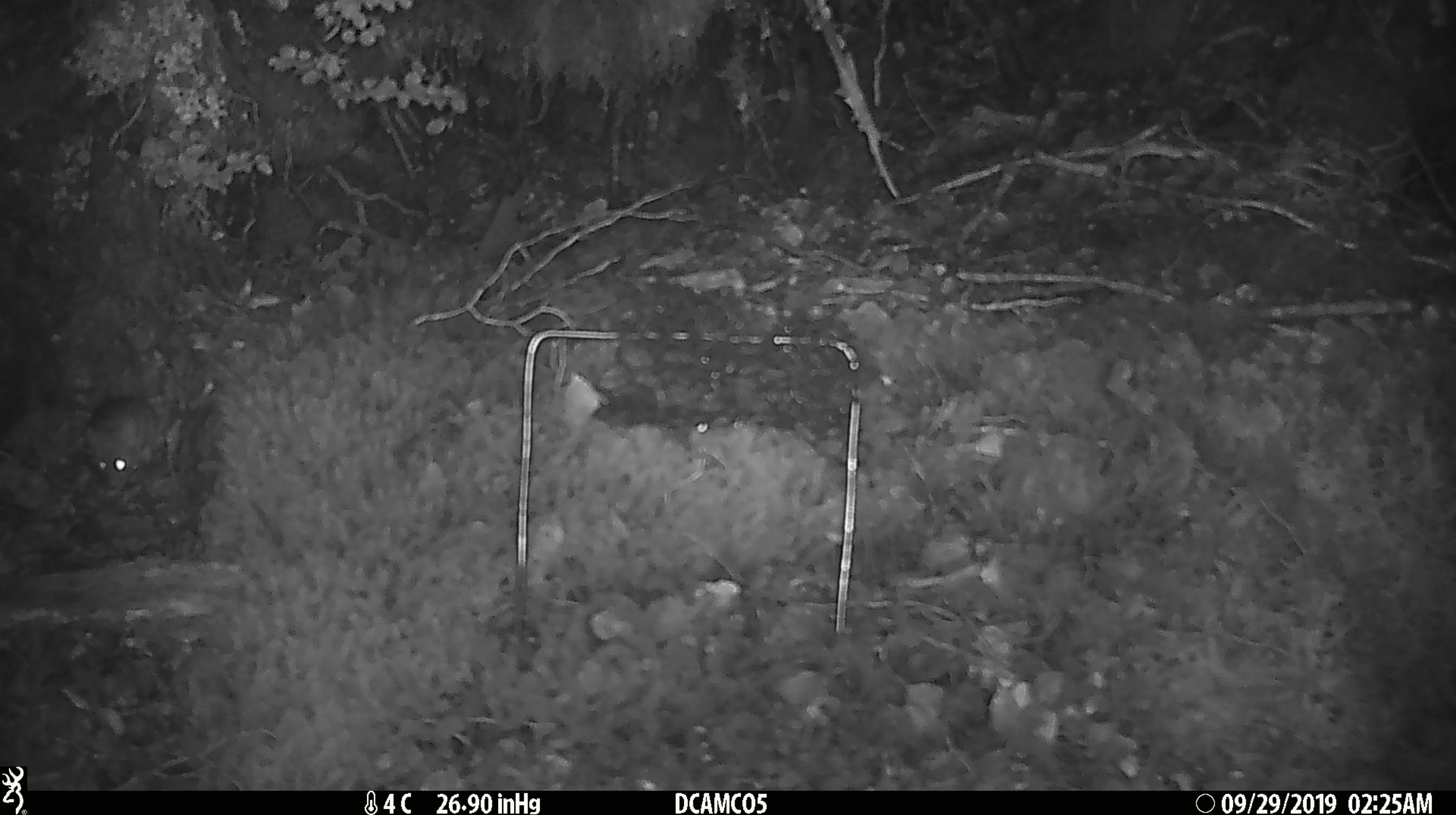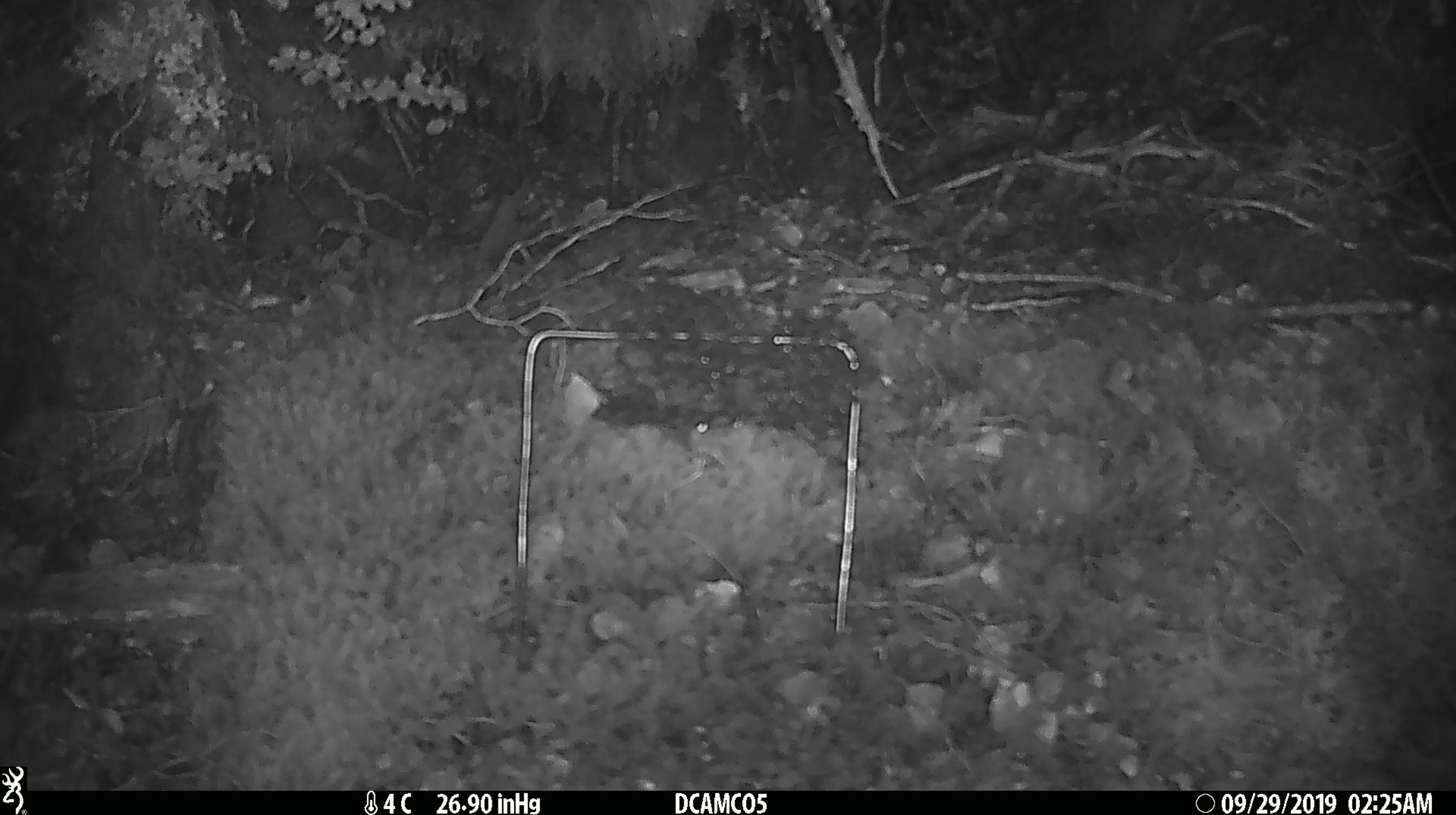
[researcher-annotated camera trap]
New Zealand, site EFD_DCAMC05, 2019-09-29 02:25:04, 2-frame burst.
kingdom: Animalia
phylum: Chordata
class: Mammalia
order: Rodentia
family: Muridae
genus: Mus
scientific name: Mus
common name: mouse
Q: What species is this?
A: Mouse (Mus).